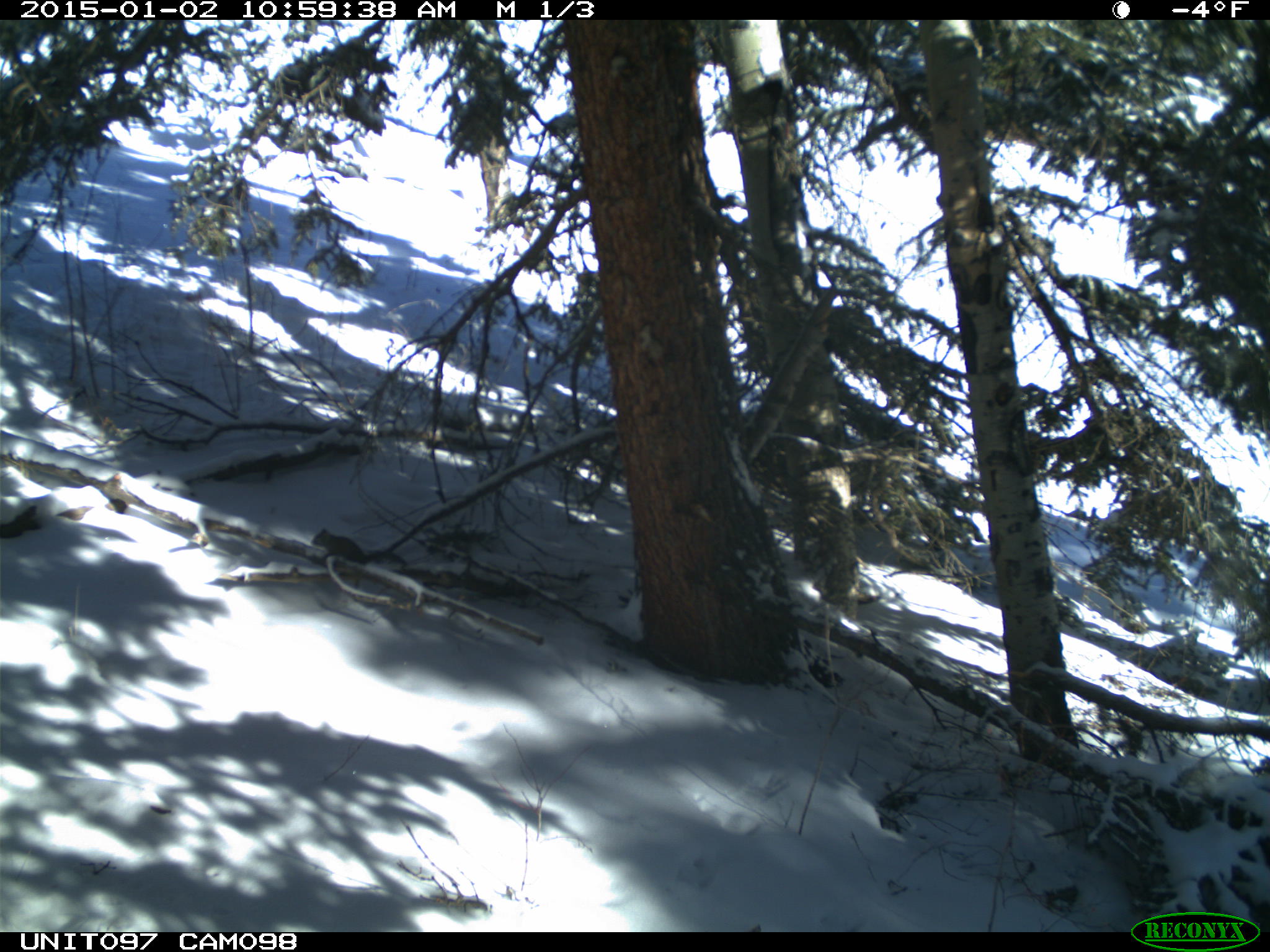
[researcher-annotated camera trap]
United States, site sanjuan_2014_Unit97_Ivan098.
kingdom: Animalia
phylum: Chordata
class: Mammalia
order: Rodentia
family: Sciuridae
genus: Tamiasciurus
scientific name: Tamiasciurus hudsonicus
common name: american red squirrel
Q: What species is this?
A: Tamiasciurus hudsonicus (american red squirrel).